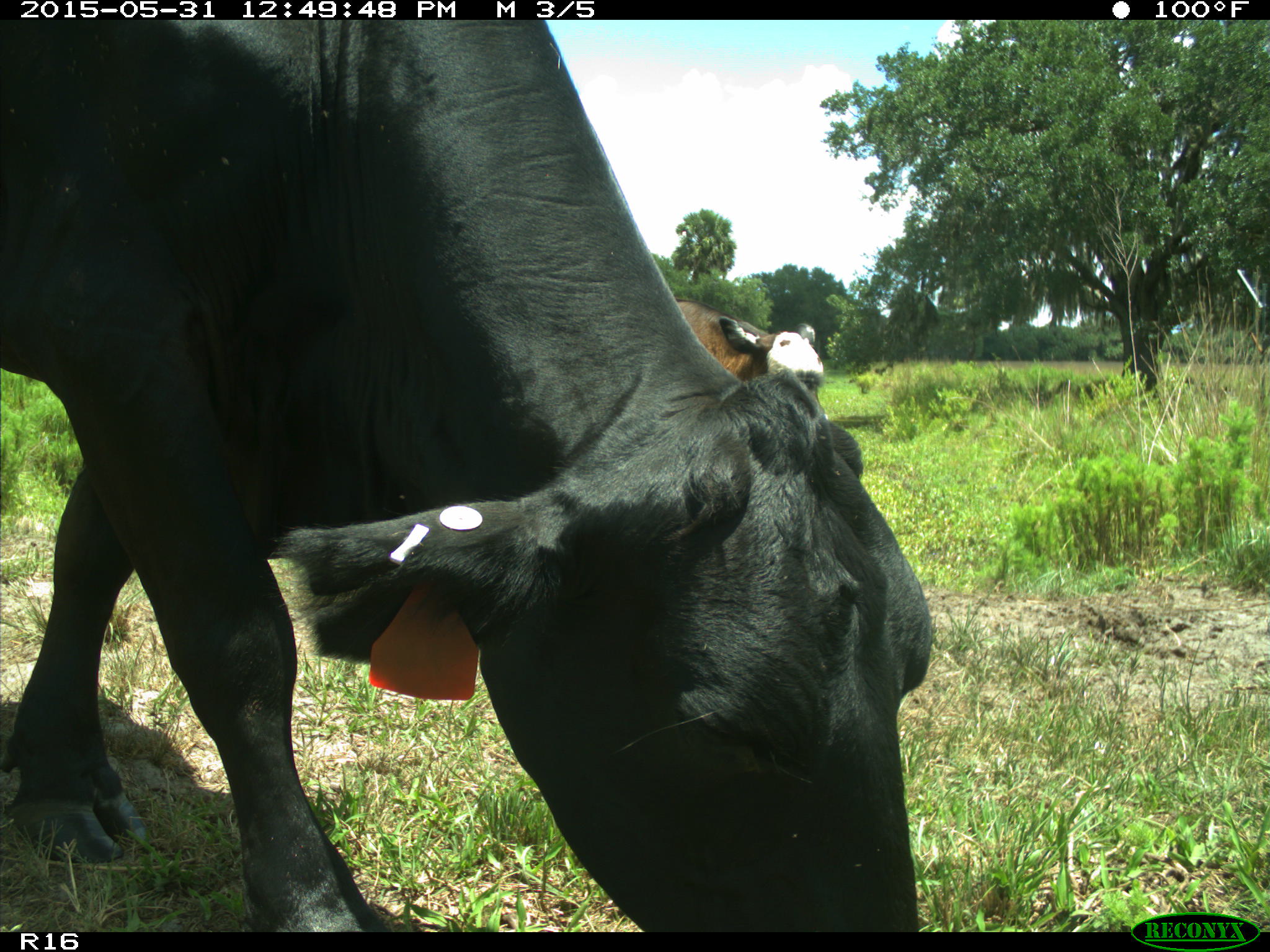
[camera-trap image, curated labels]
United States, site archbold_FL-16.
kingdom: Animalia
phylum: Chordata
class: Mammalia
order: Artiodactyla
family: Bovidae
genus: Bos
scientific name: Bos taurus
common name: domestic cow